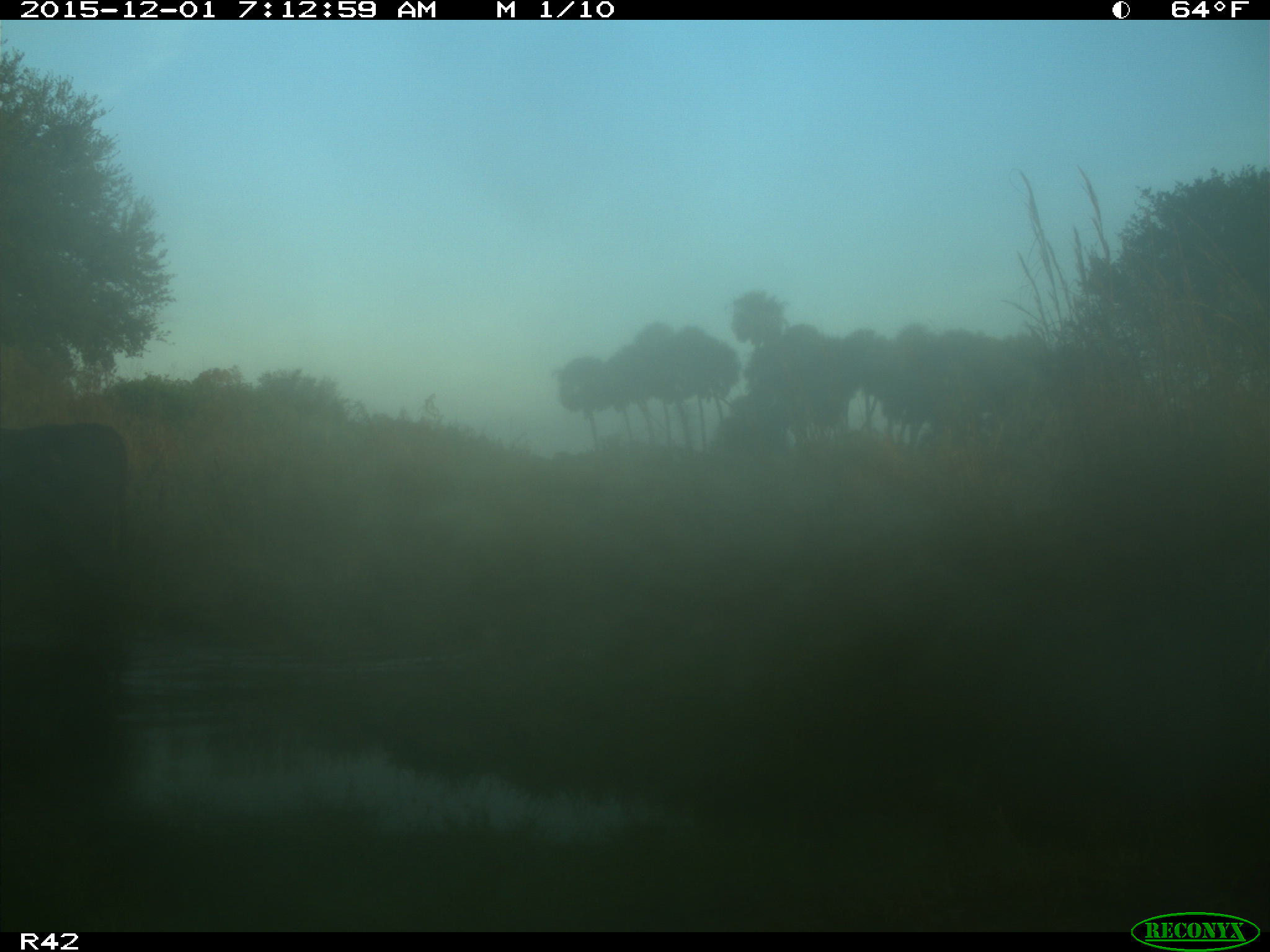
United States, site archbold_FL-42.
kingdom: Animalia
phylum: Chordata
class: Mammalia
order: Artiodactyla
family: Bovidae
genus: Bos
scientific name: Bos taurus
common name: domestic cow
Bos taurus (domestic cow).